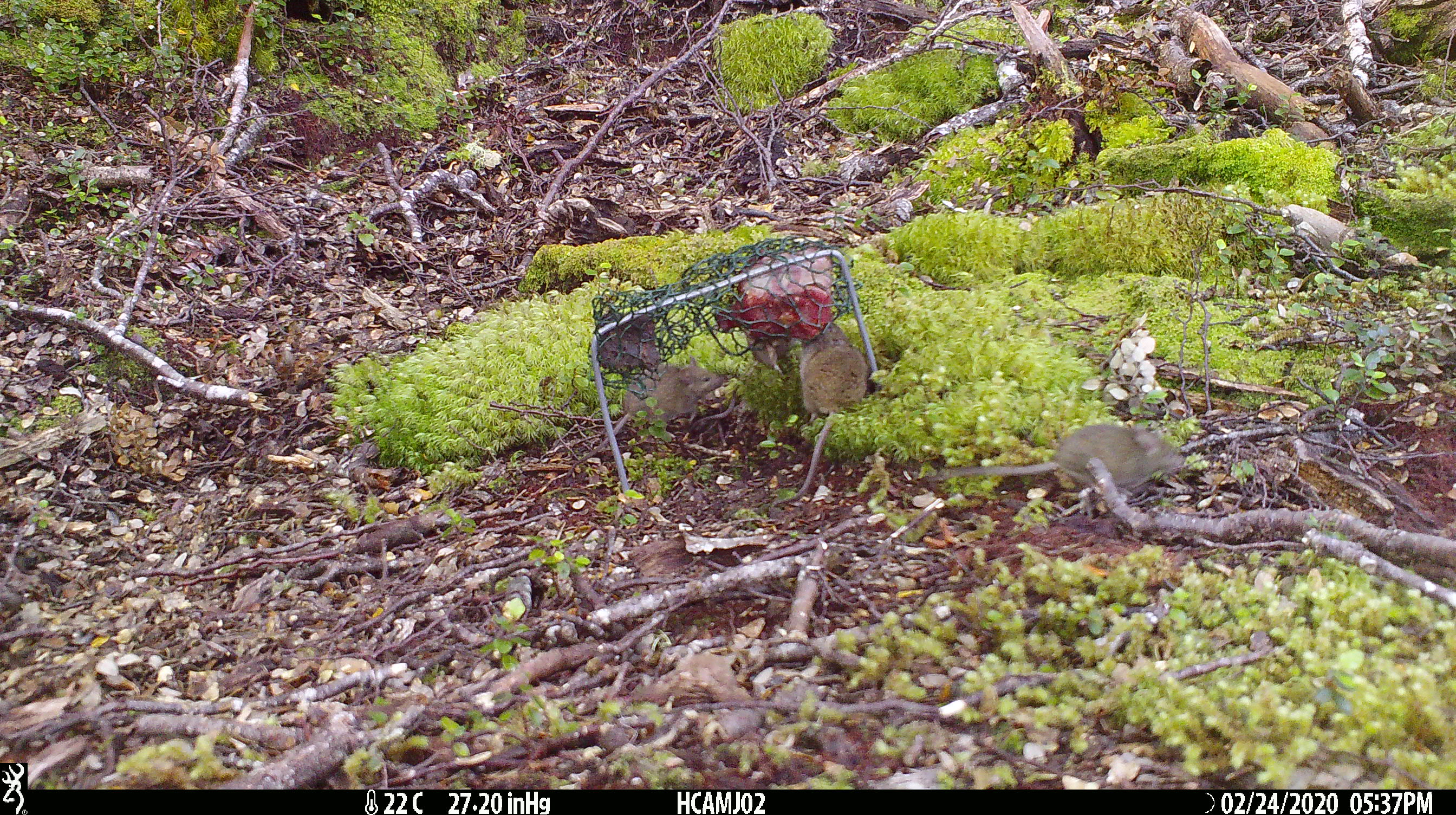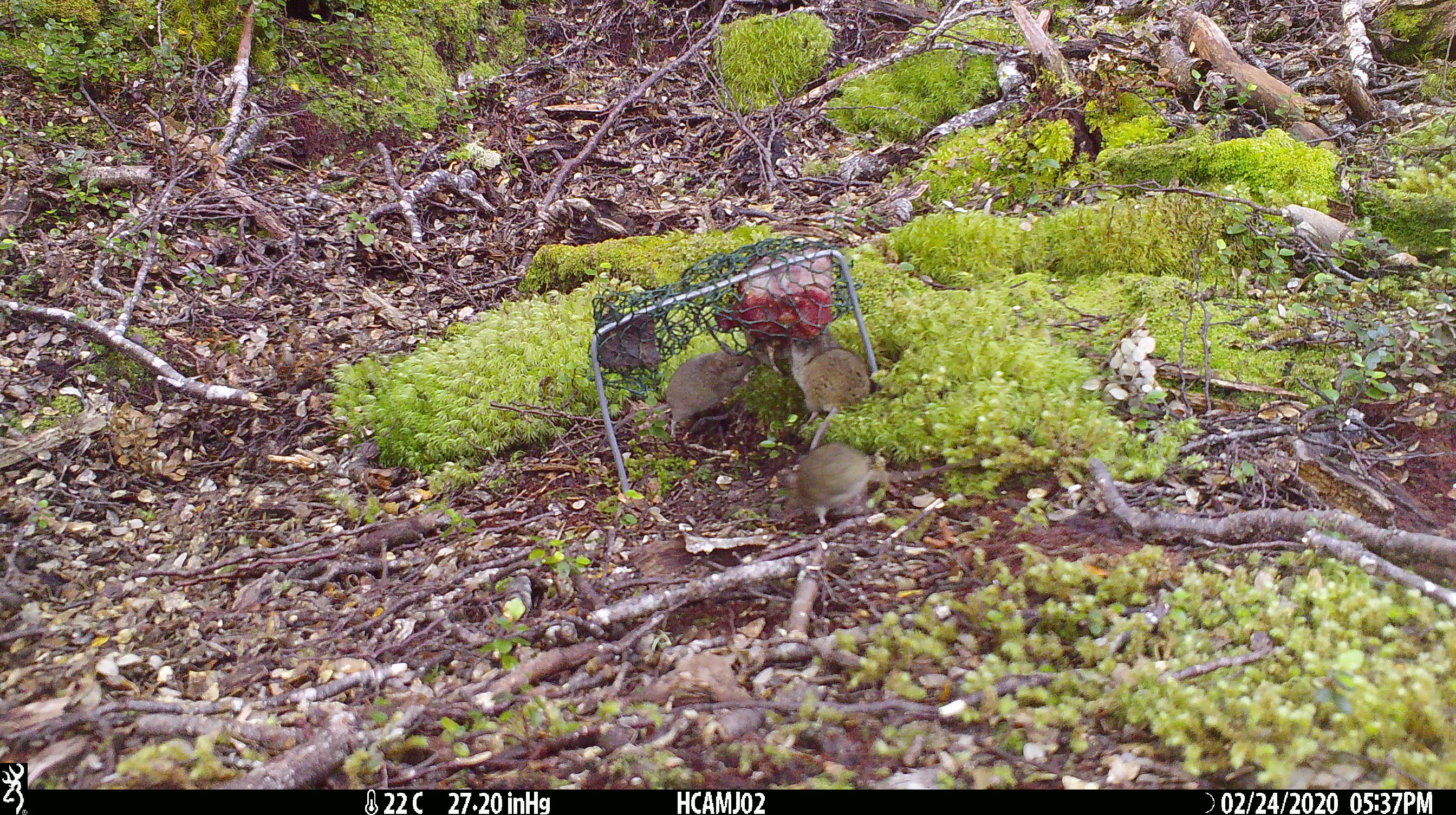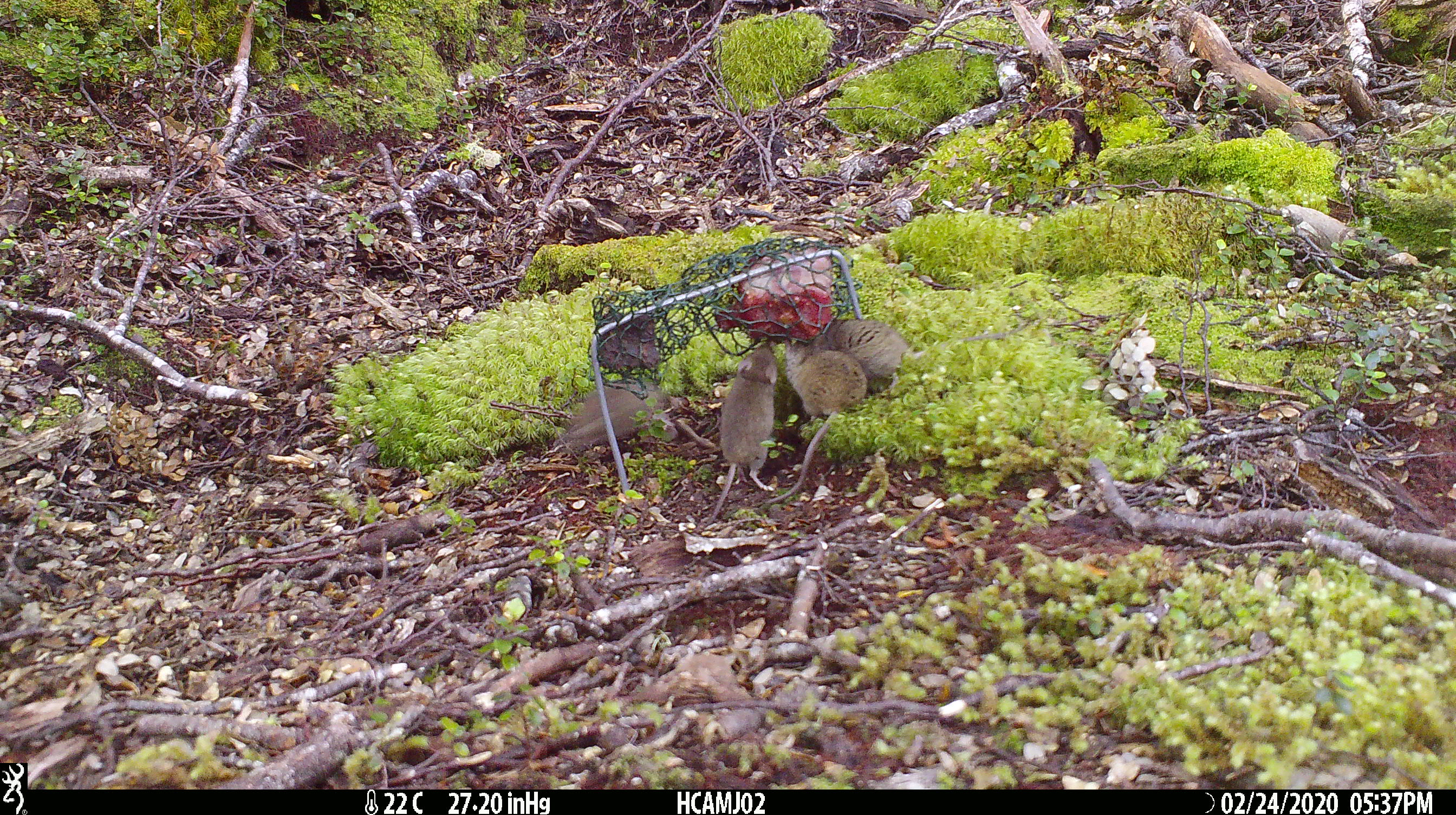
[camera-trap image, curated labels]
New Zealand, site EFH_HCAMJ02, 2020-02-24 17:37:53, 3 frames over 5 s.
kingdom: Animalia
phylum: Chordata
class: Mammalia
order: Rodentia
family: Muridae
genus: Mus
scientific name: Mus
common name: mouse